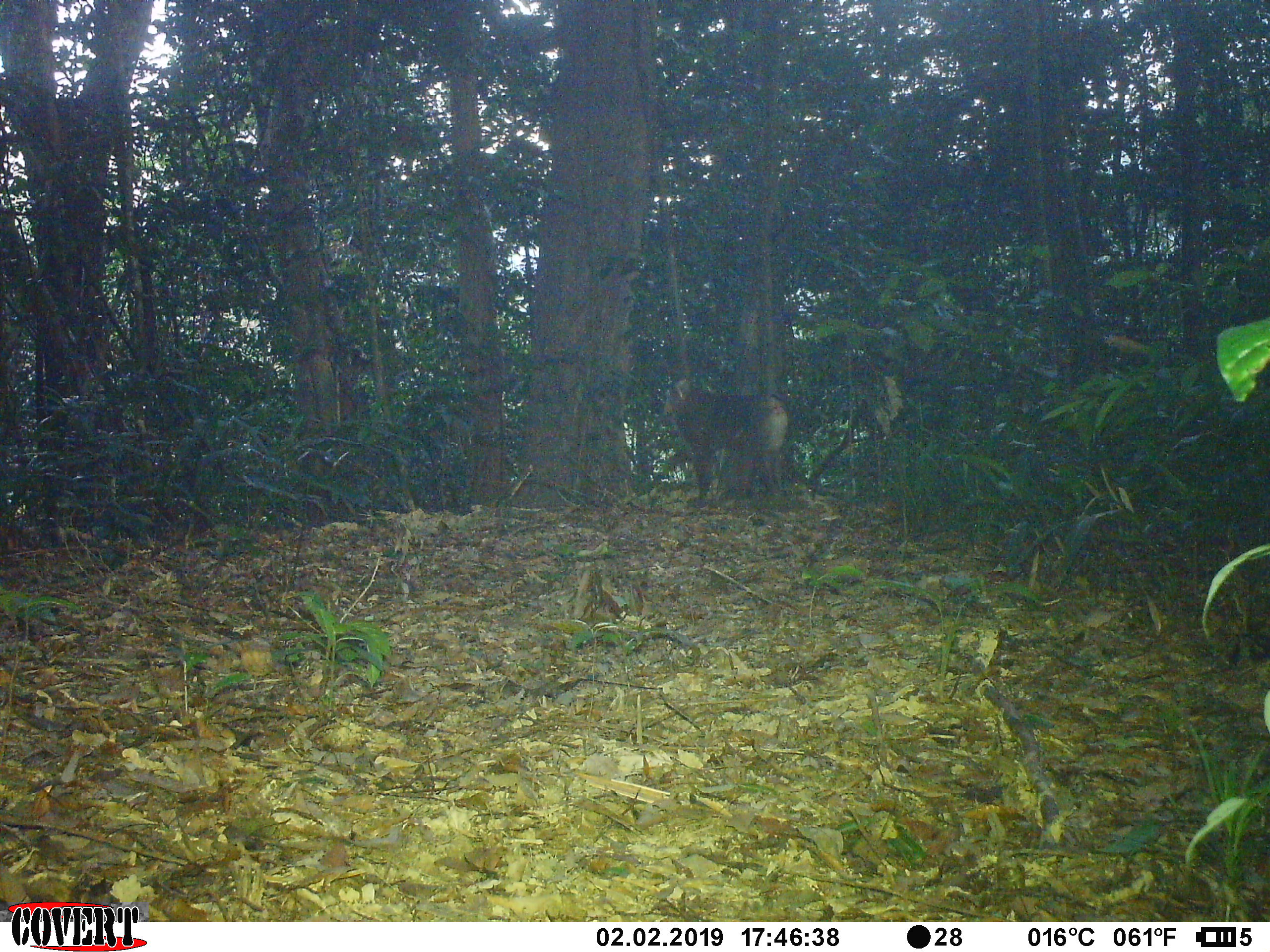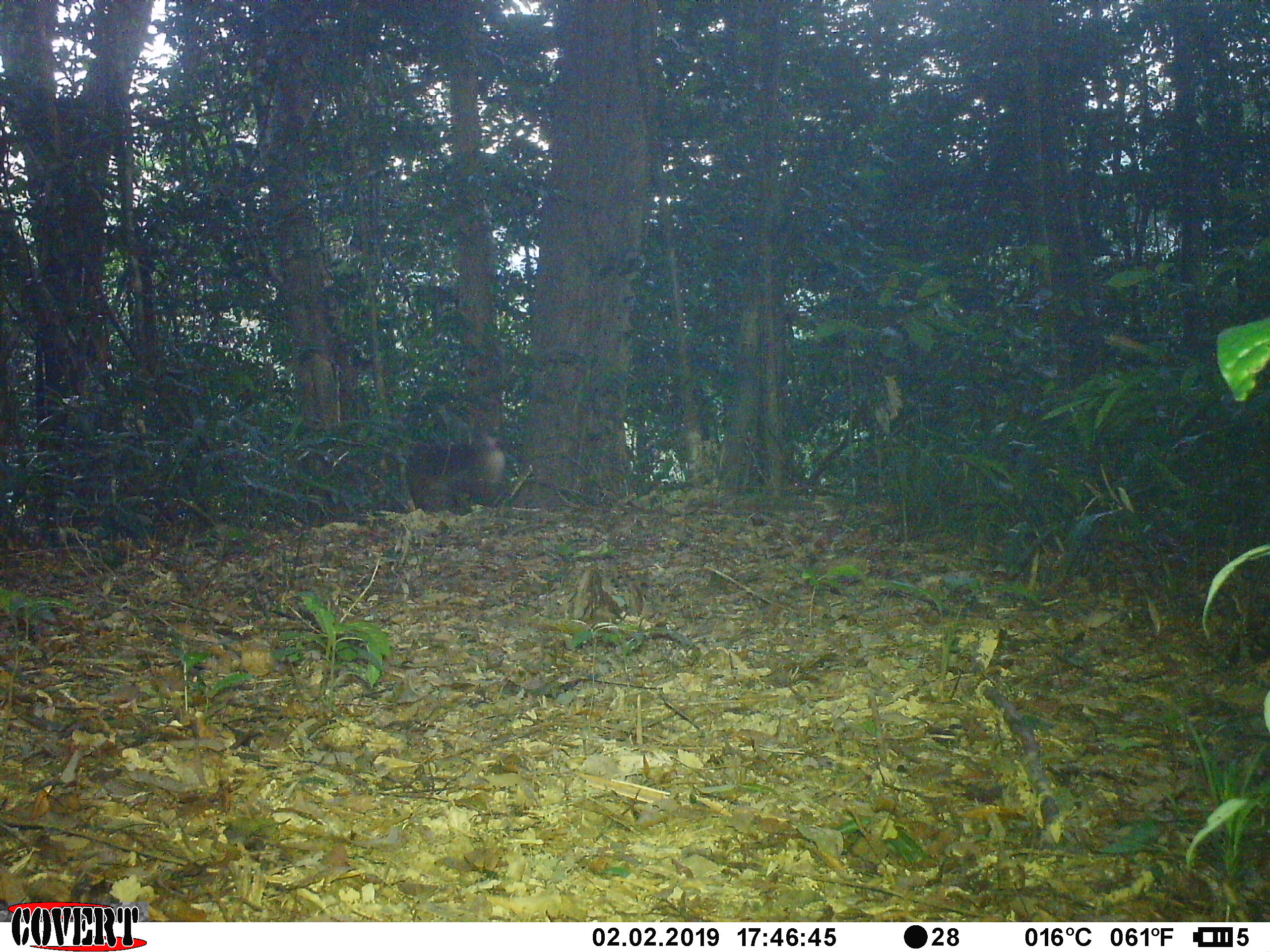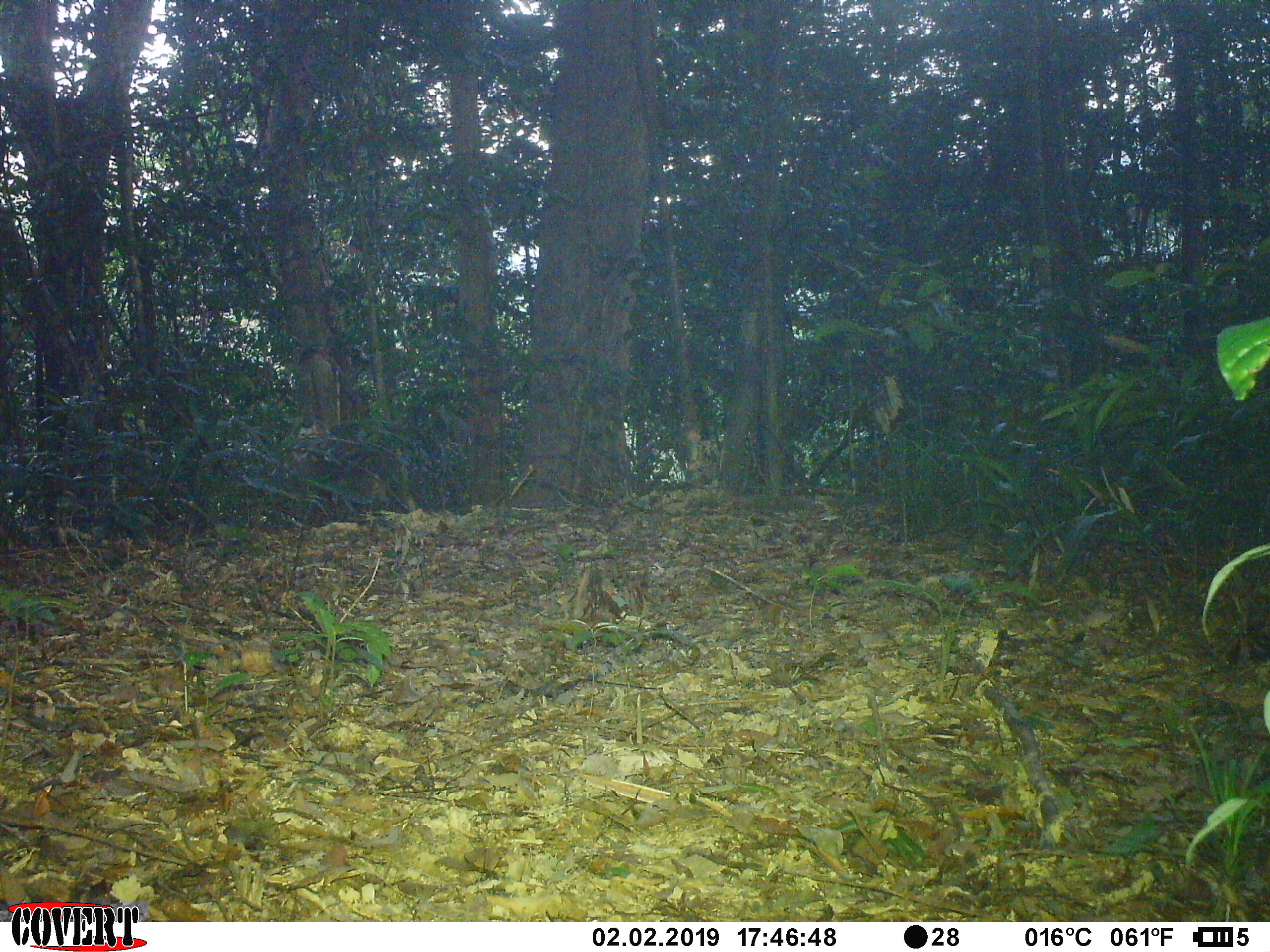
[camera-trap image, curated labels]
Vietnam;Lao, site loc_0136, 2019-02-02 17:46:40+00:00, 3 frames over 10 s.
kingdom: Animalia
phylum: Chordata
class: Mammalia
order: Primates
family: Cercopithecidae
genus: Macaca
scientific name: Macaca nemestrina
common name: pig-tailed macaque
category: pig tailed macaque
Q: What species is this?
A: Pig tailed macaque (pig-tailed macaque) (Macaca nemestrina).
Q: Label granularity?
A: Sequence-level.